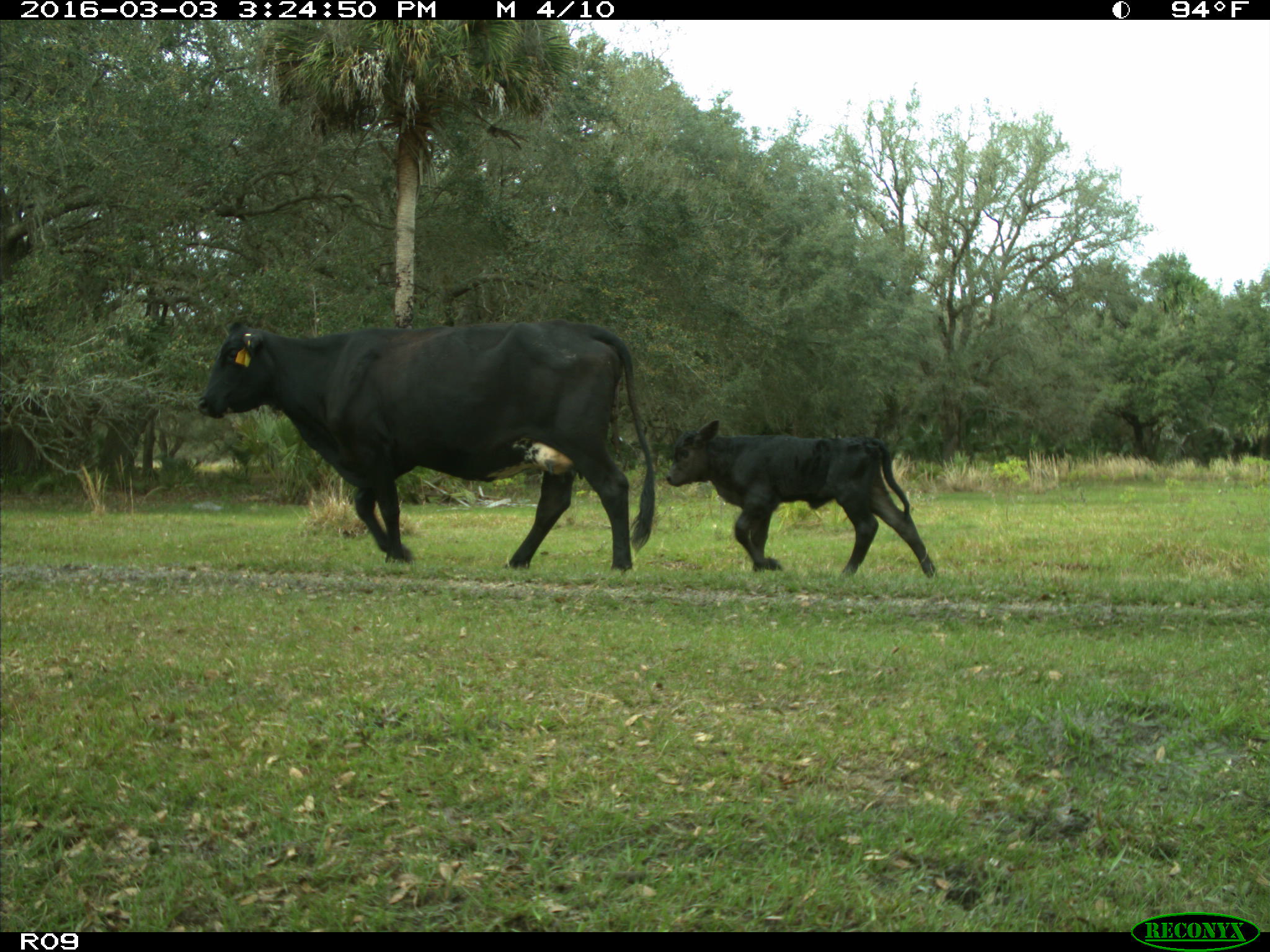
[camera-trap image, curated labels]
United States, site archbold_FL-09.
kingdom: Animalia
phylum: Chordata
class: Mammalia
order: Artiodactyla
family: Bovidae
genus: Bos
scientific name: Bos taurus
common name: domestic cow